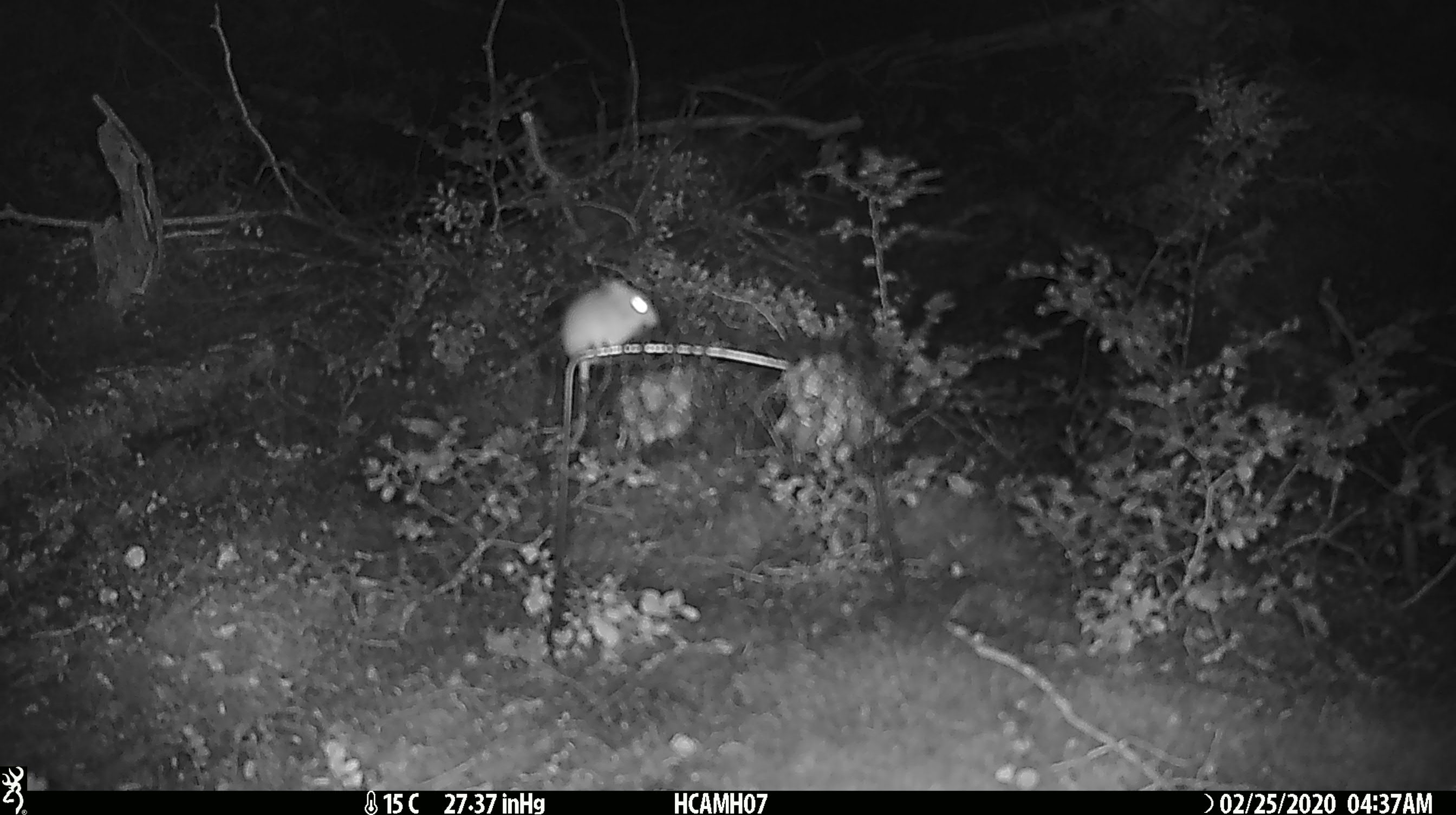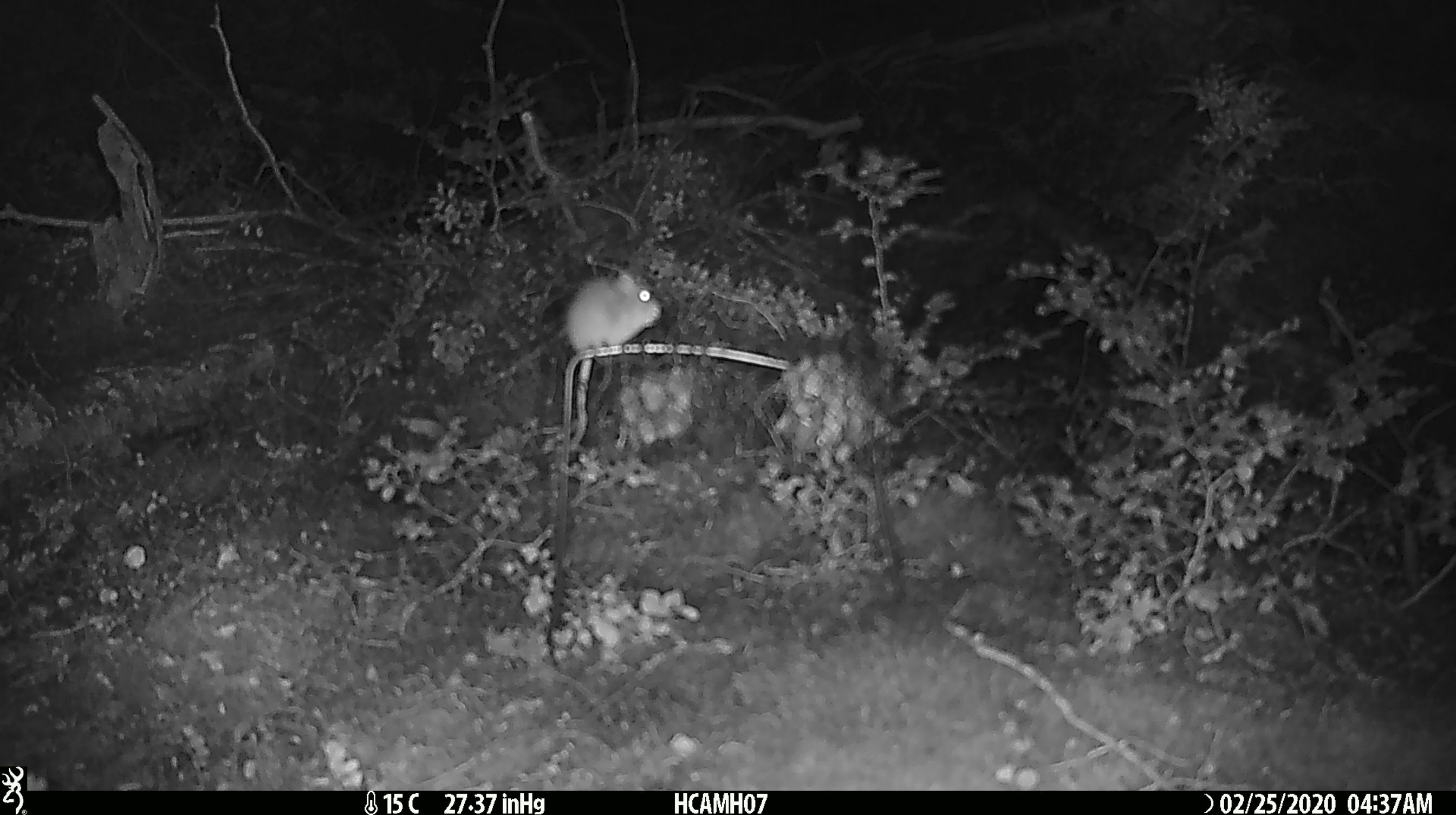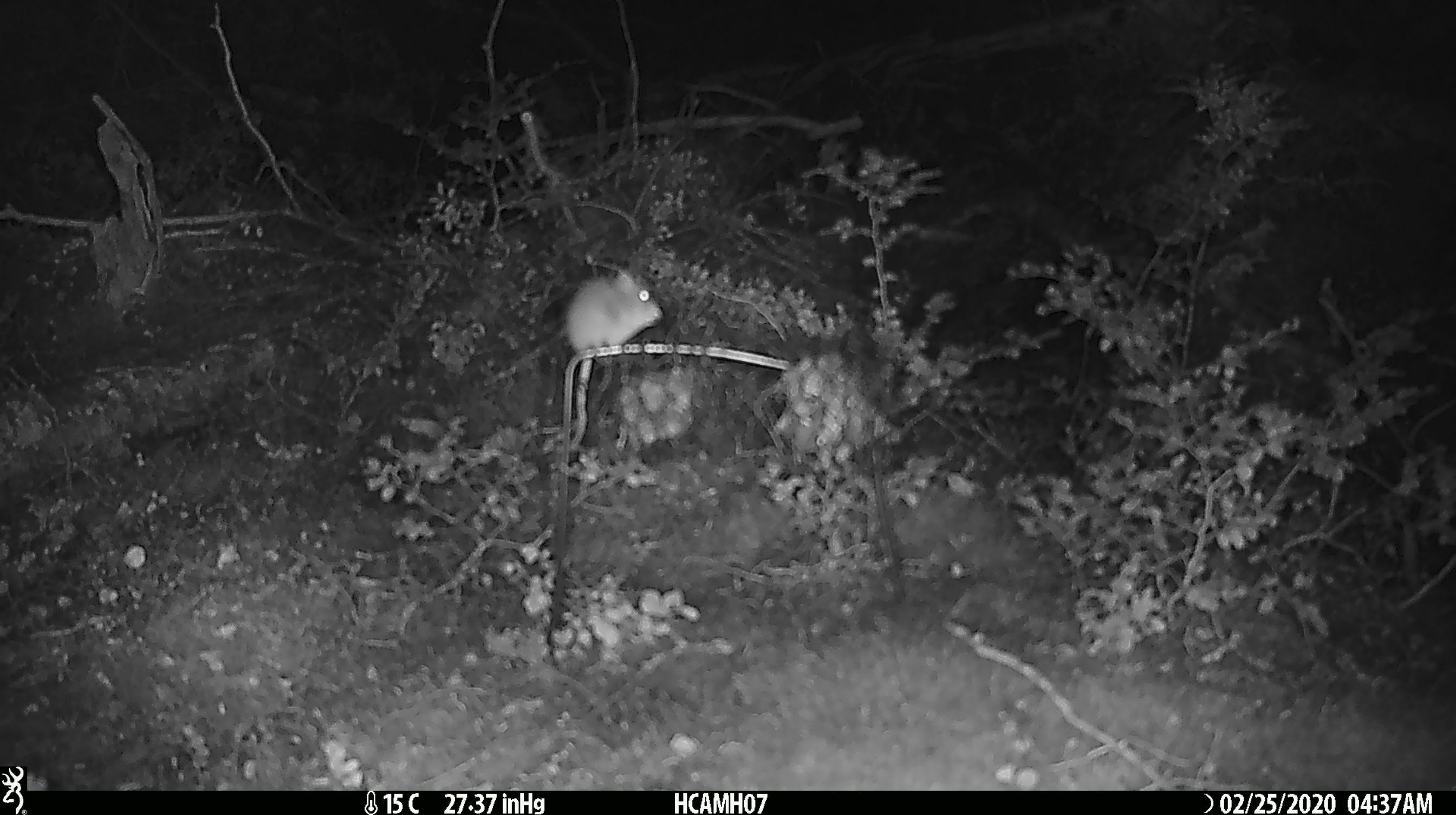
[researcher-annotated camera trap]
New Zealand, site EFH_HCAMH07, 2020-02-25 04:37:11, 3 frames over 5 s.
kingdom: Animalia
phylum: Chordata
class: Mammalia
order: Rodentia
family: Muridae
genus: Mus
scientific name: Mus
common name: mouse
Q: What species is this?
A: Mouse (Mus).